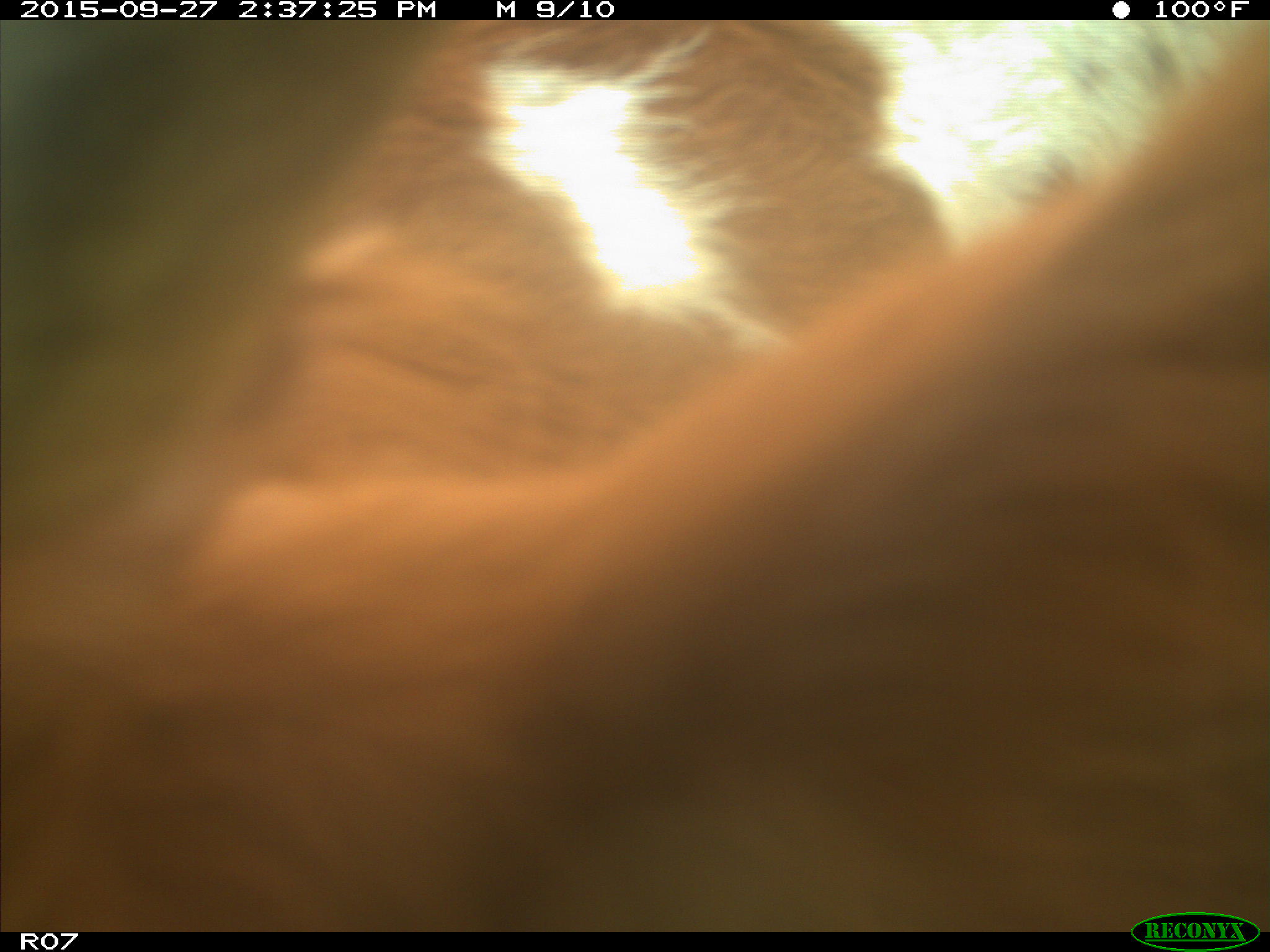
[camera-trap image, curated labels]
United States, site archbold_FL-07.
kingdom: Animalia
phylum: Chordata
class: Mammalia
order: Artiodactyla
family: Bovidae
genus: Bos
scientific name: Bos taurus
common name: domestic cow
Bos taurus (domestic cow).